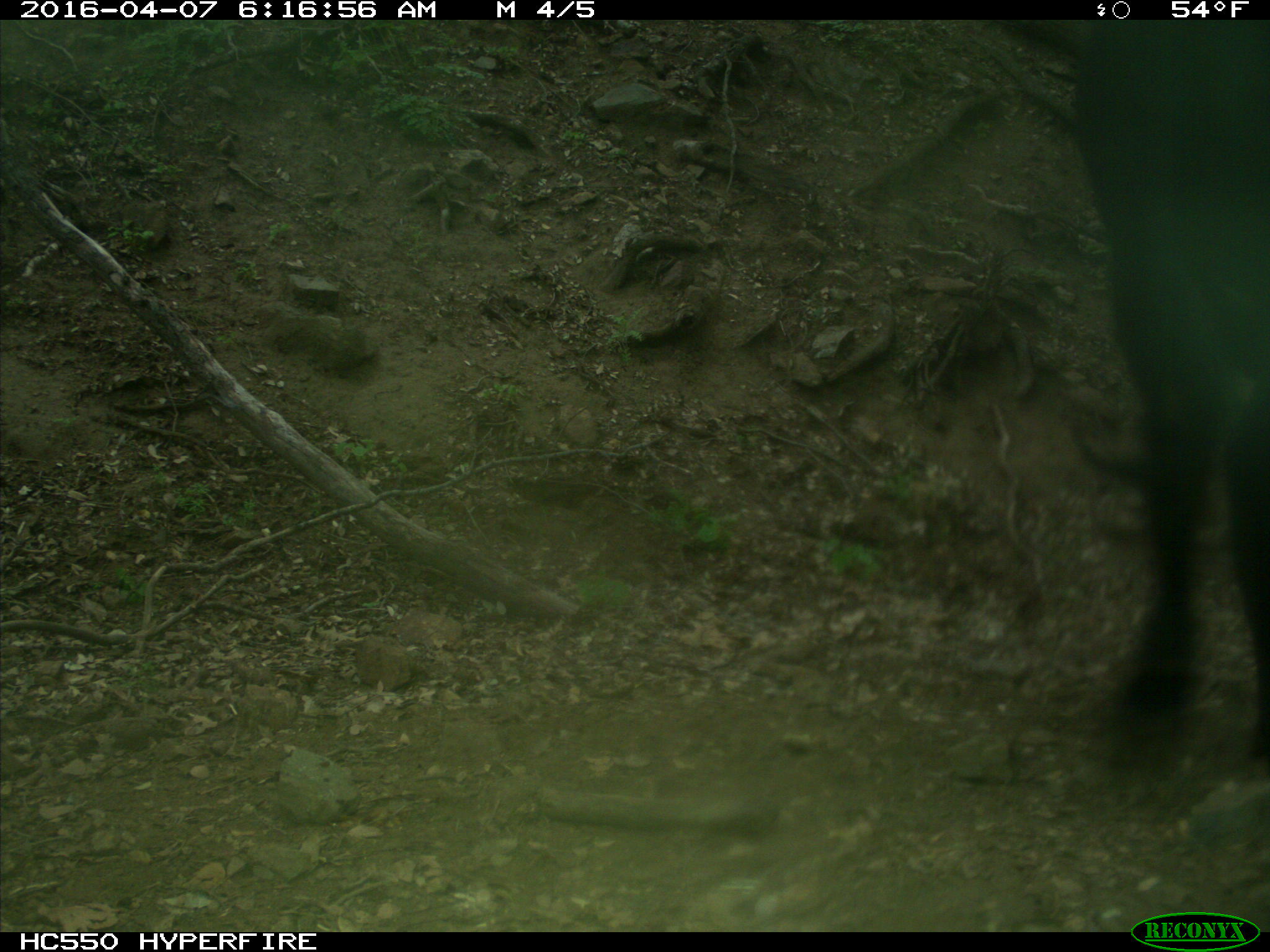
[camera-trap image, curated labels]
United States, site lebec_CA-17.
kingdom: Animalia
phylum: Chordata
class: Mammalia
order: Artiodactyla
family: Bovidae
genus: Bos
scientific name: Bos taurus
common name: domestic cow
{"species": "Bos taurus (domestic cow)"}